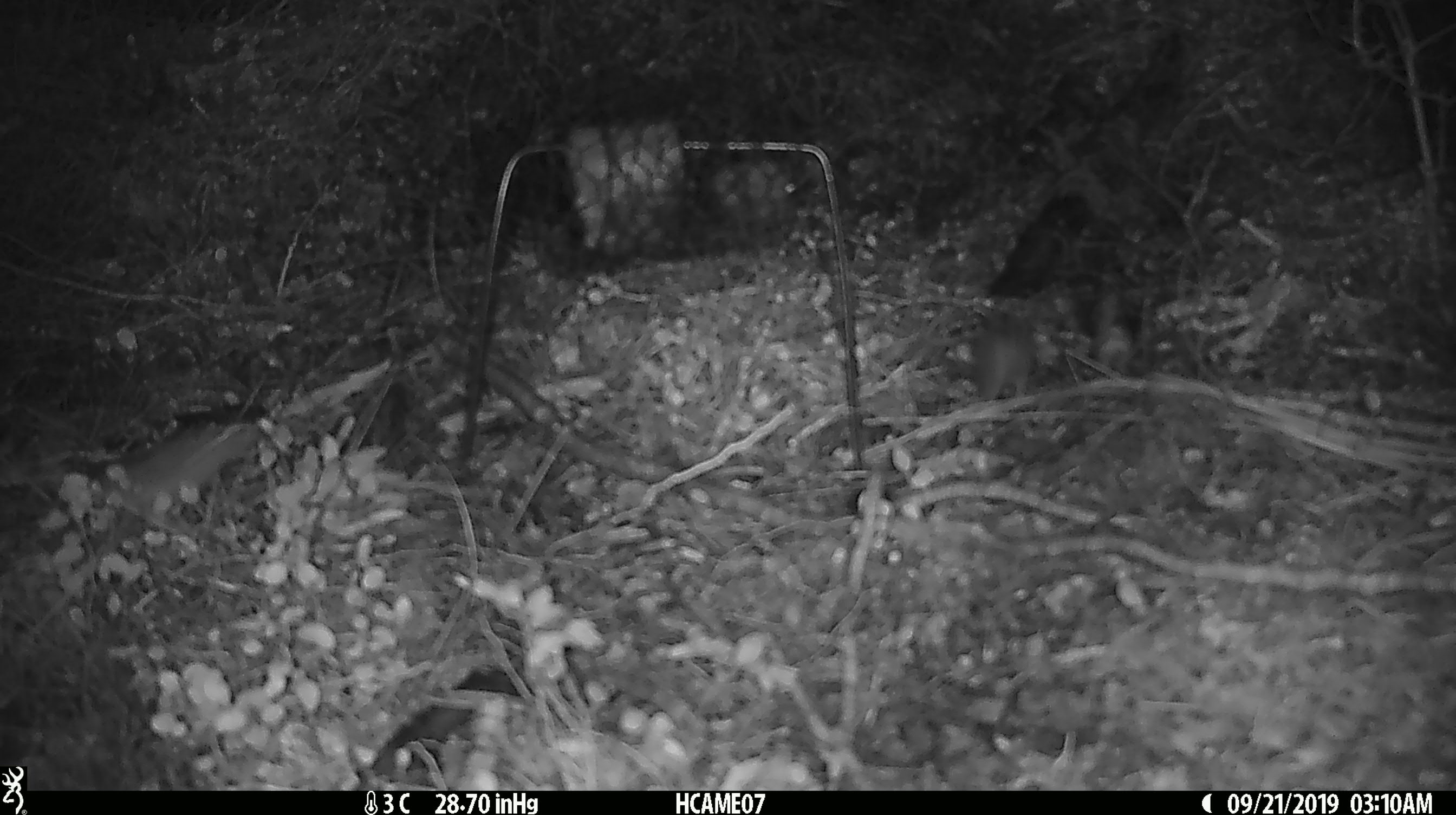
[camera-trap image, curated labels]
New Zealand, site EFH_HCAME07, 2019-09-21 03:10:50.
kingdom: Animalia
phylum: Chordata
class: Mammalia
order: Rodentia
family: Muridae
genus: Mus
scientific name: Mus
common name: mouse